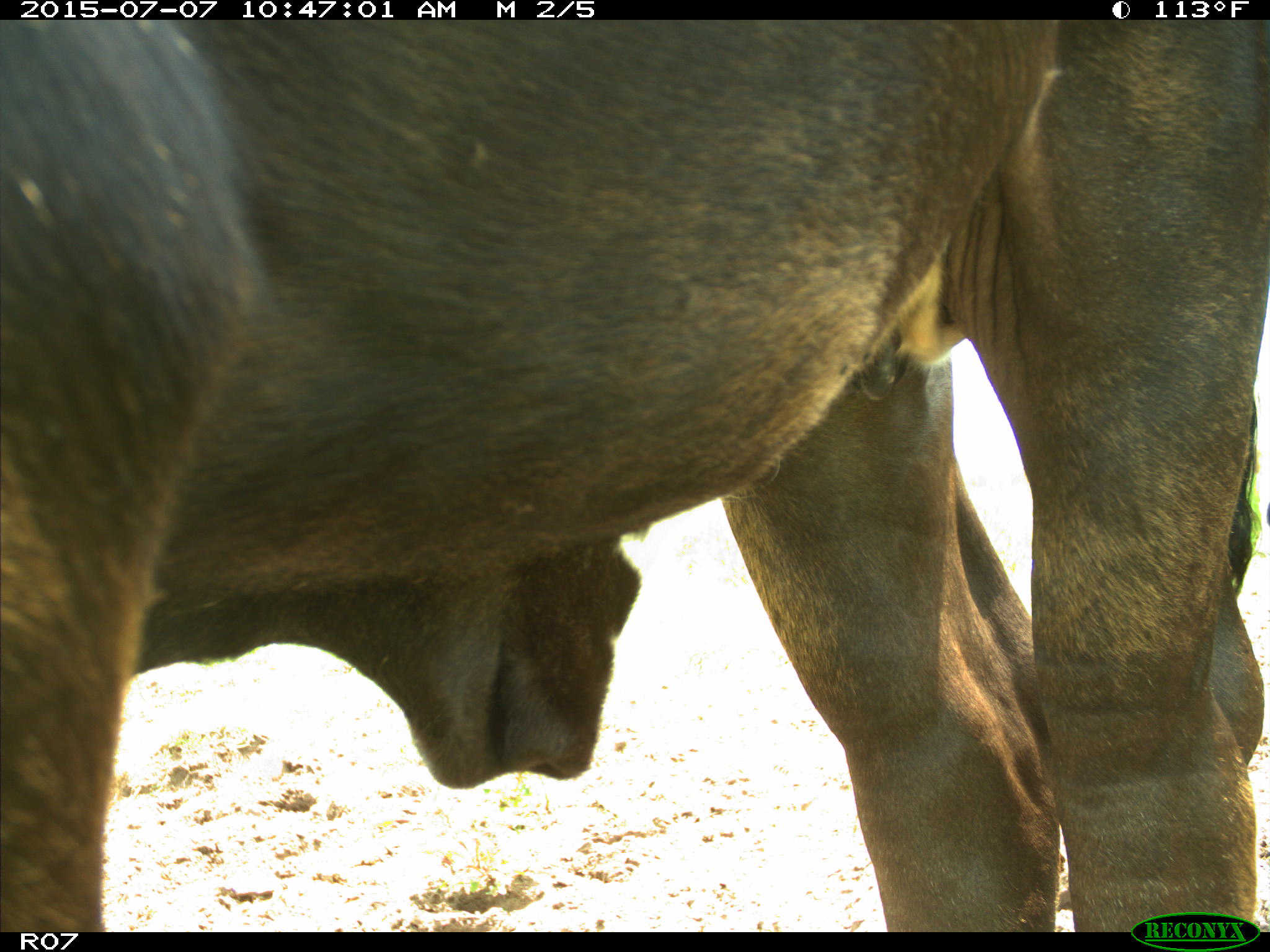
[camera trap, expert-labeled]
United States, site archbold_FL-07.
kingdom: Animalia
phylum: Chordata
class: Mammalia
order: Artiodactyla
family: Bovidae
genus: Bos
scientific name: Bos taurus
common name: domestic cow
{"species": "Bos taurus (domestic cow)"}